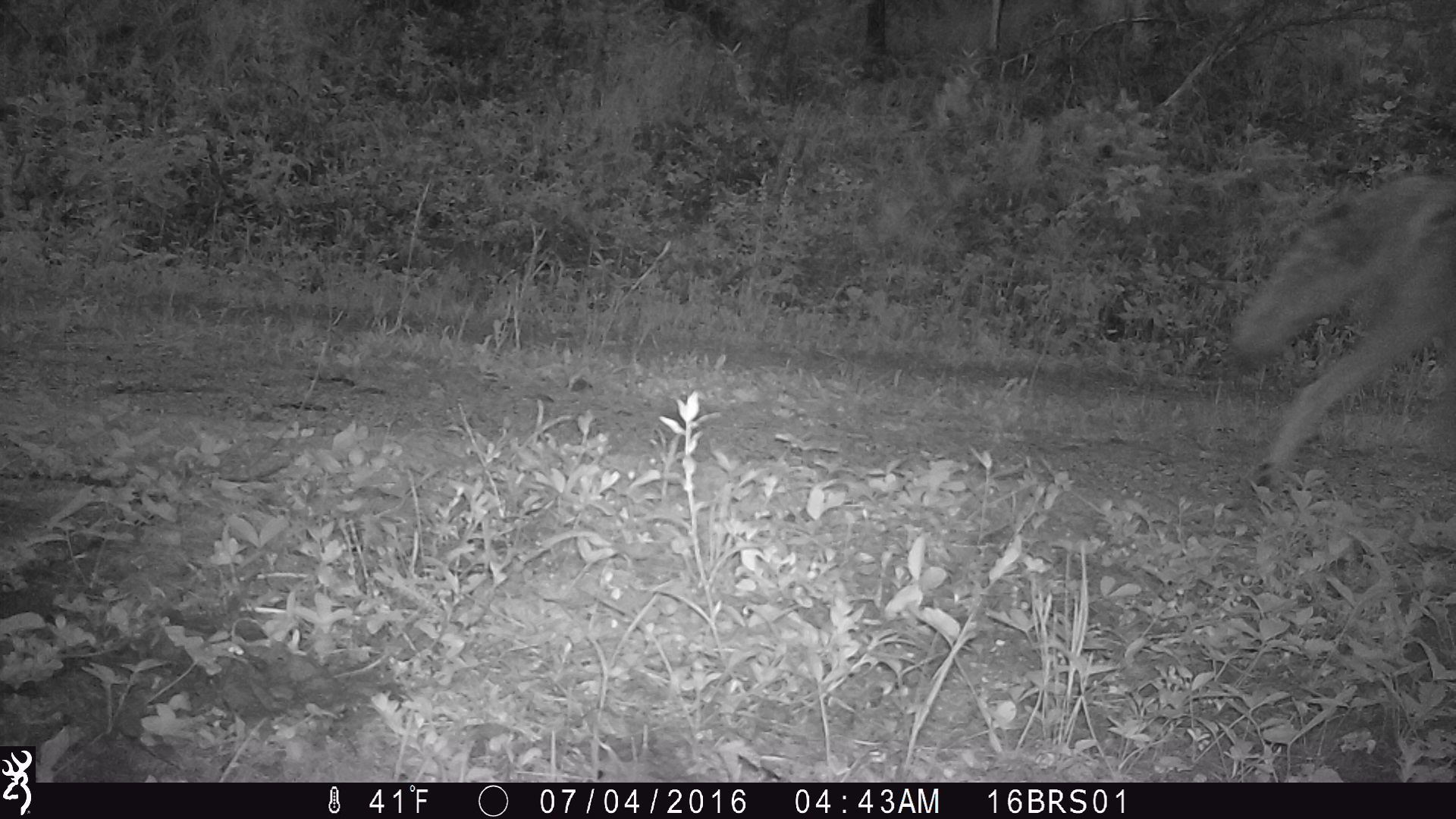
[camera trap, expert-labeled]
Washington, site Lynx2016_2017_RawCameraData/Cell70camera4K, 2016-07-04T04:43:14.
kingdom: Animalia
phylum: Chordata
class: Mammalia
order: Carnivora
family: Canidae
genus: Canis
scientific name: Canis latrans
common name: coyote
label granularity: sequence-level